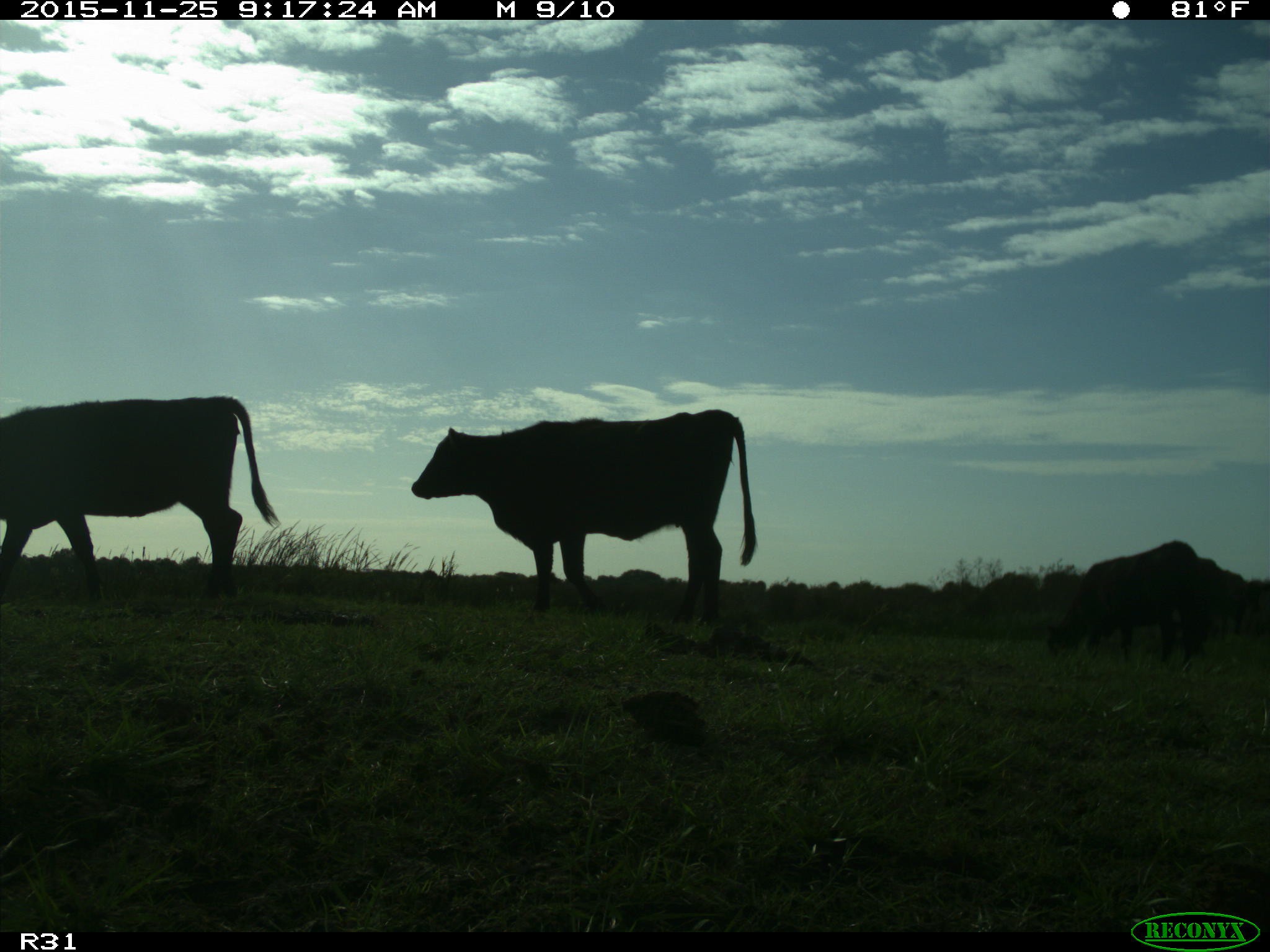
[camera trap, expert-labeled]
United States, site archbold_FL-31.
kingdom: Animalia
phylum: Chordata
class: Mammalia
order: Artiodactyla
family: Bovidae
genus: Bos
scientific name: Bos taurus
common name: domestic cow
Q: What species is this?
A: Bos taurus (domestic cow).